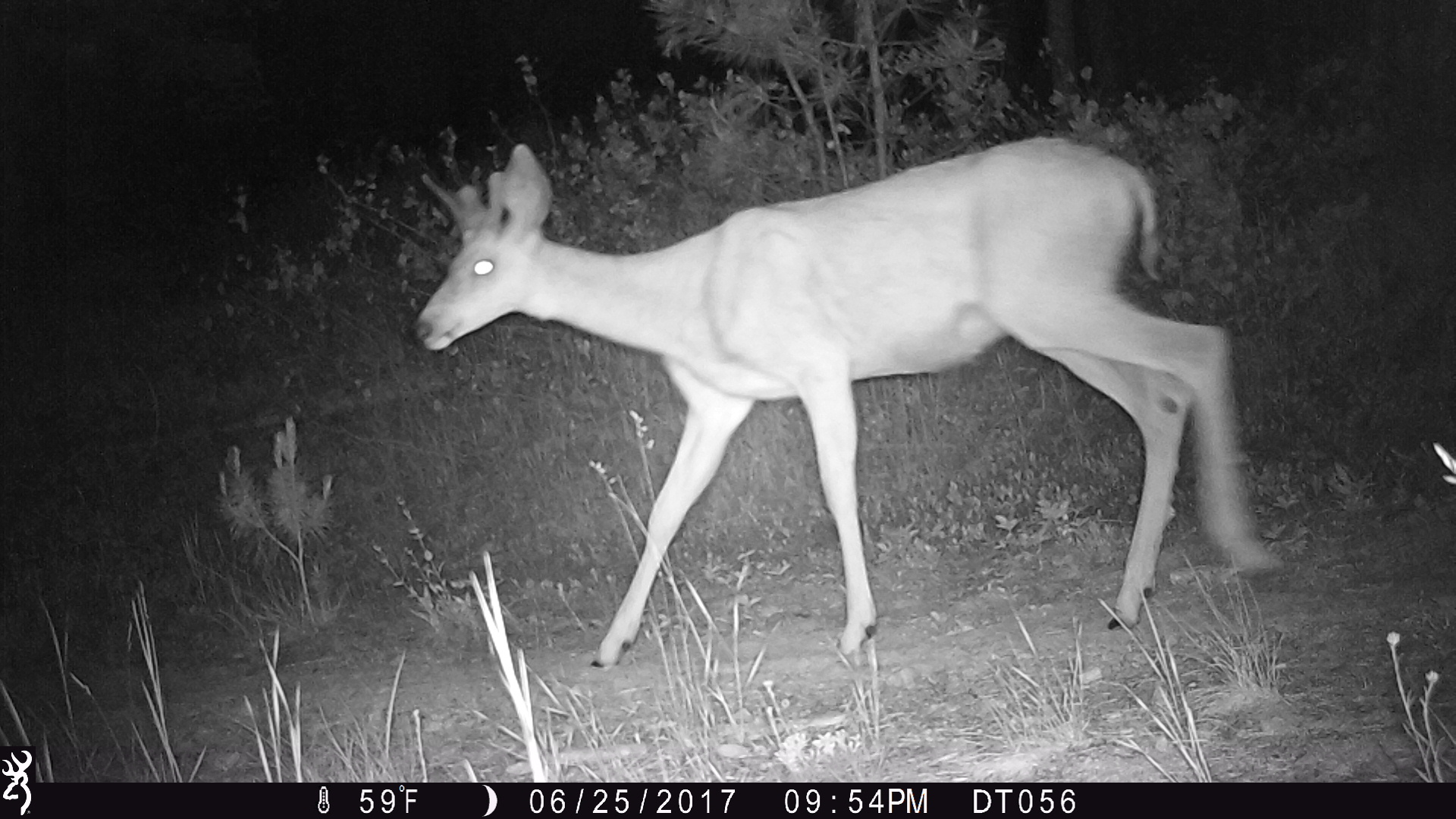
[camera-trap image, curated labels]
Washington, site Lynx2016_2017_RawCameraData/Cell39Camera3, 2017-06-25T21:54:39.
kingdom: Animalia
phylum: Chordata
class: Mammalia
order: Artiodactyla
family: Cervidae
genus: Odocoileus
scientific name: Odocoileus hemionus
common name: mule deer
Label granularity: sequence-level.